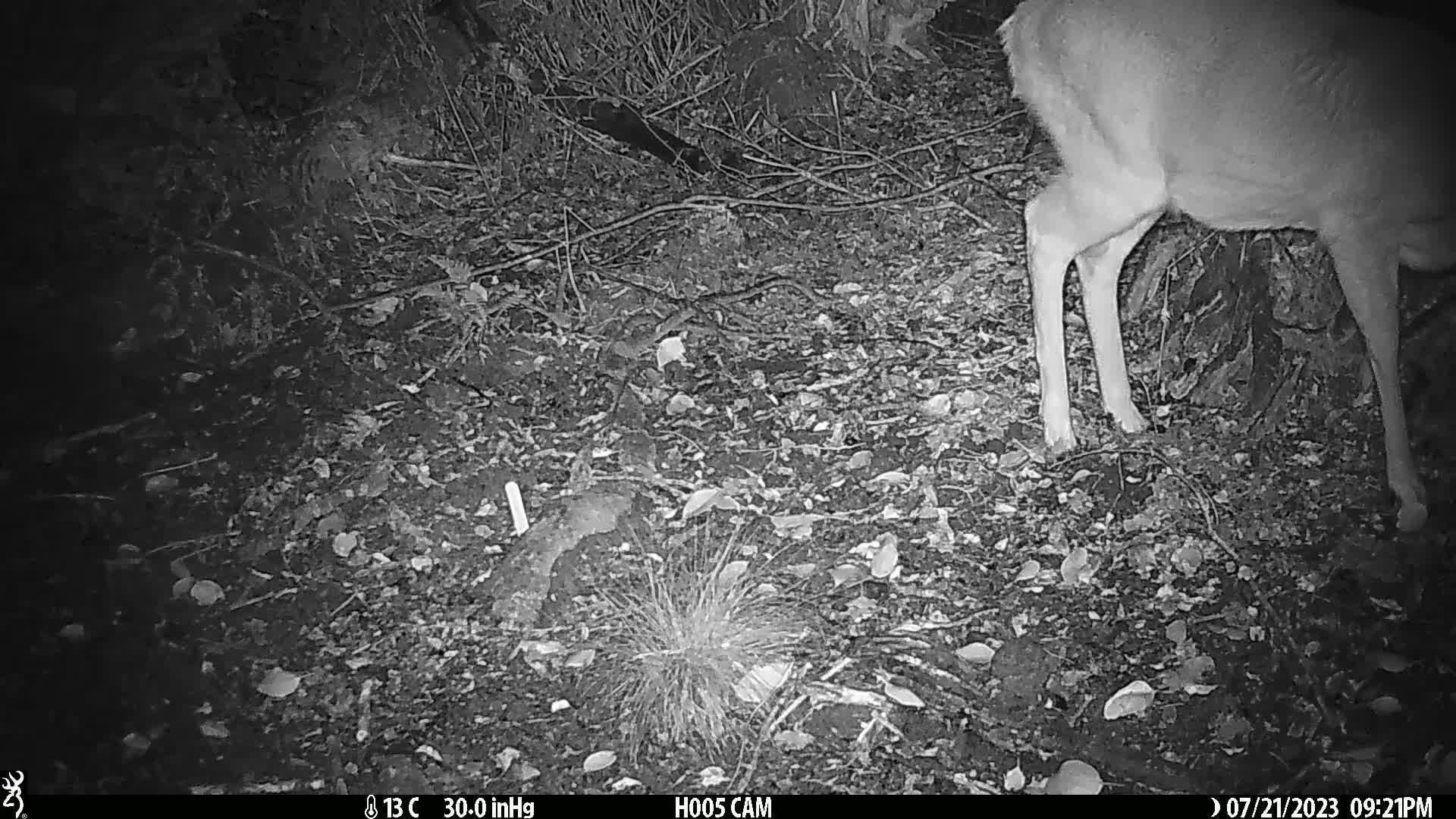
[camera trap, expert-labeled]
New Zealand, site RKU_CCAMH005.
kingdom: Animalia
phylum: Chordata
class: Mammalia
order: Artiodactyla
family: Cervidae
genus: Odocoileus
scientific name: Odocoileus virginianus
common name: white-tailed deer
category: white tailed deer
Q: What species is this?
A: White tailed deer (white-tailed deer) (Odocoileus virginianus).